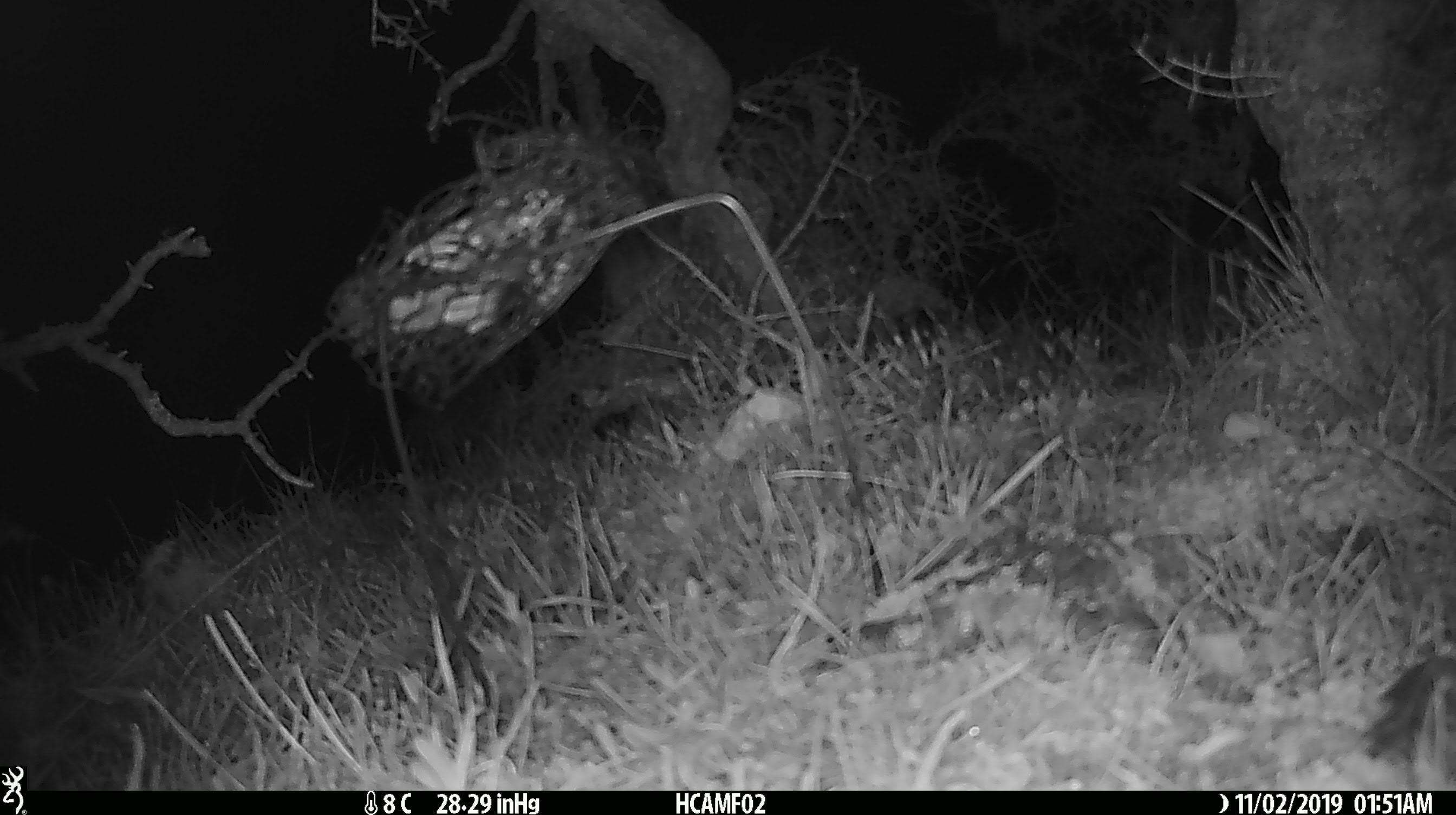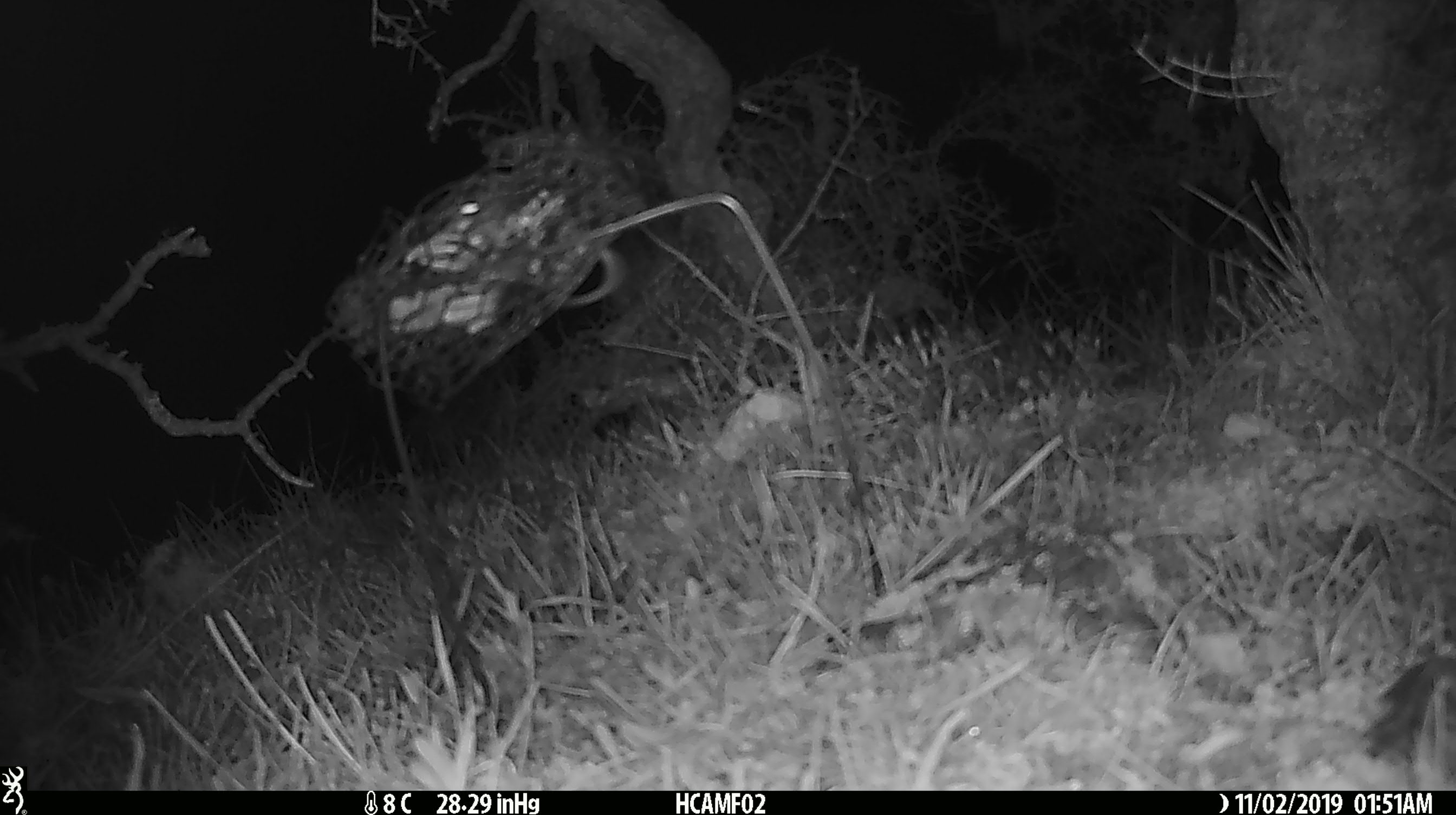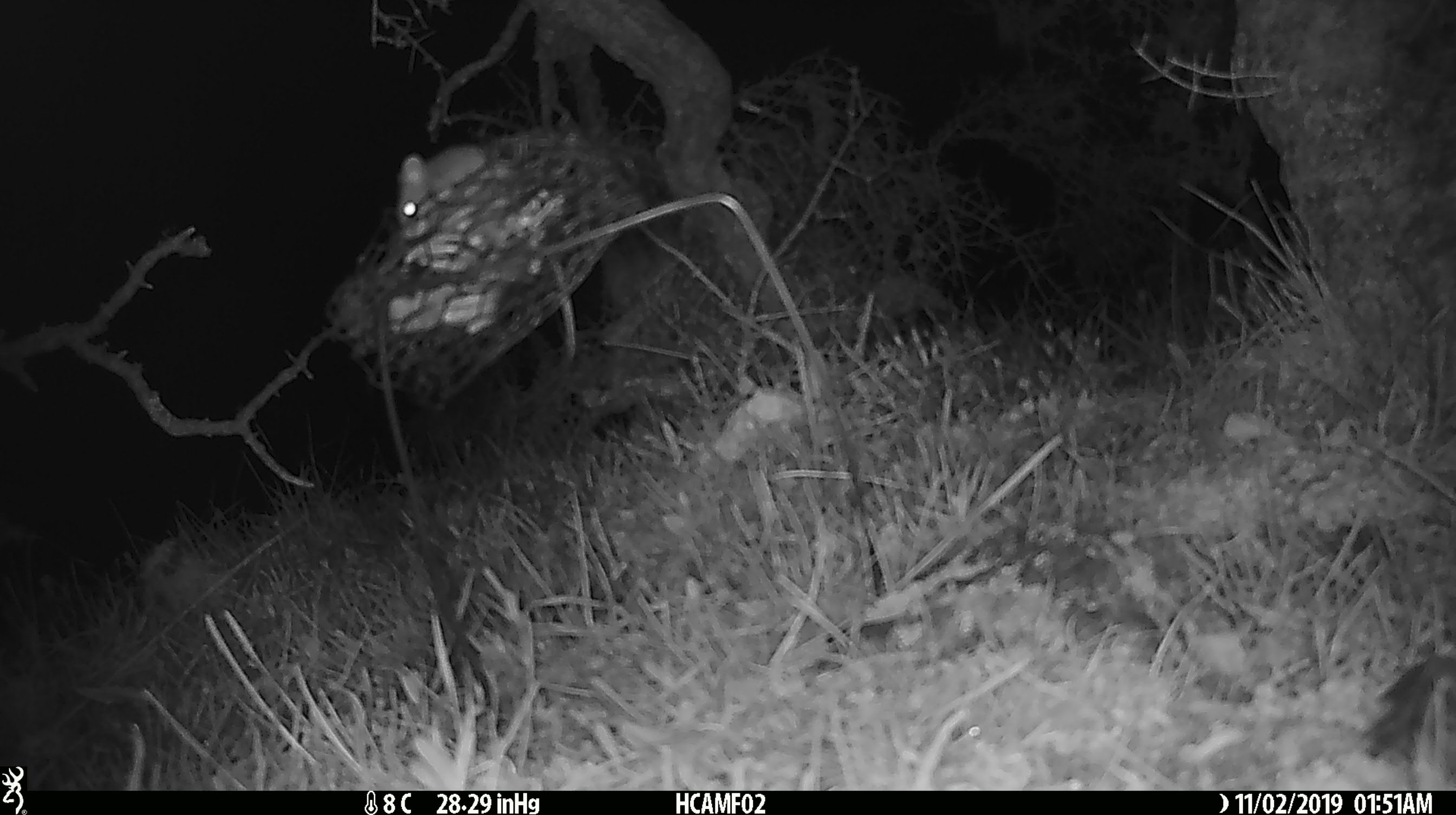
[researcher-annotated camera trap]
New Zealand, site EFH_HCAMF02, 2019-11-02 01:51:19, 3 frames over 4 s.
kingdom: Animalia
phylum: Chordata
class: Mammalia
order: Rodentia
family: Muridae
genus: Mus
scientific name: Mus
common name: mouse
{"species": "mouse (Mus)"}